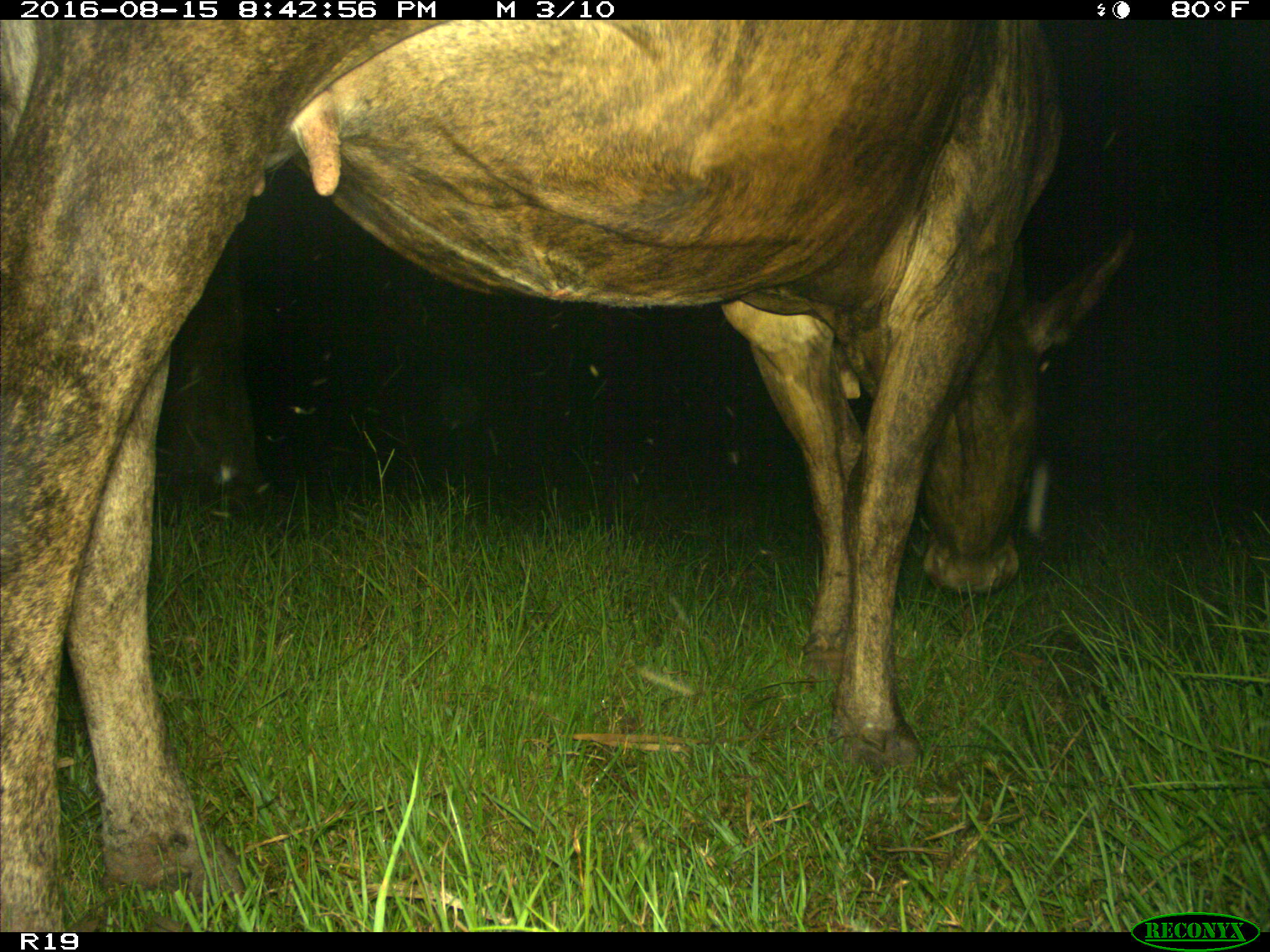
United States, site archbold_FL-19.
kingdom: Animalia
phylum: Chordata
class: Mammalia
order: Artiodactyla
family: Bovidae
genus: Bos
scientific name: Bos taurus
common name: domestic cow